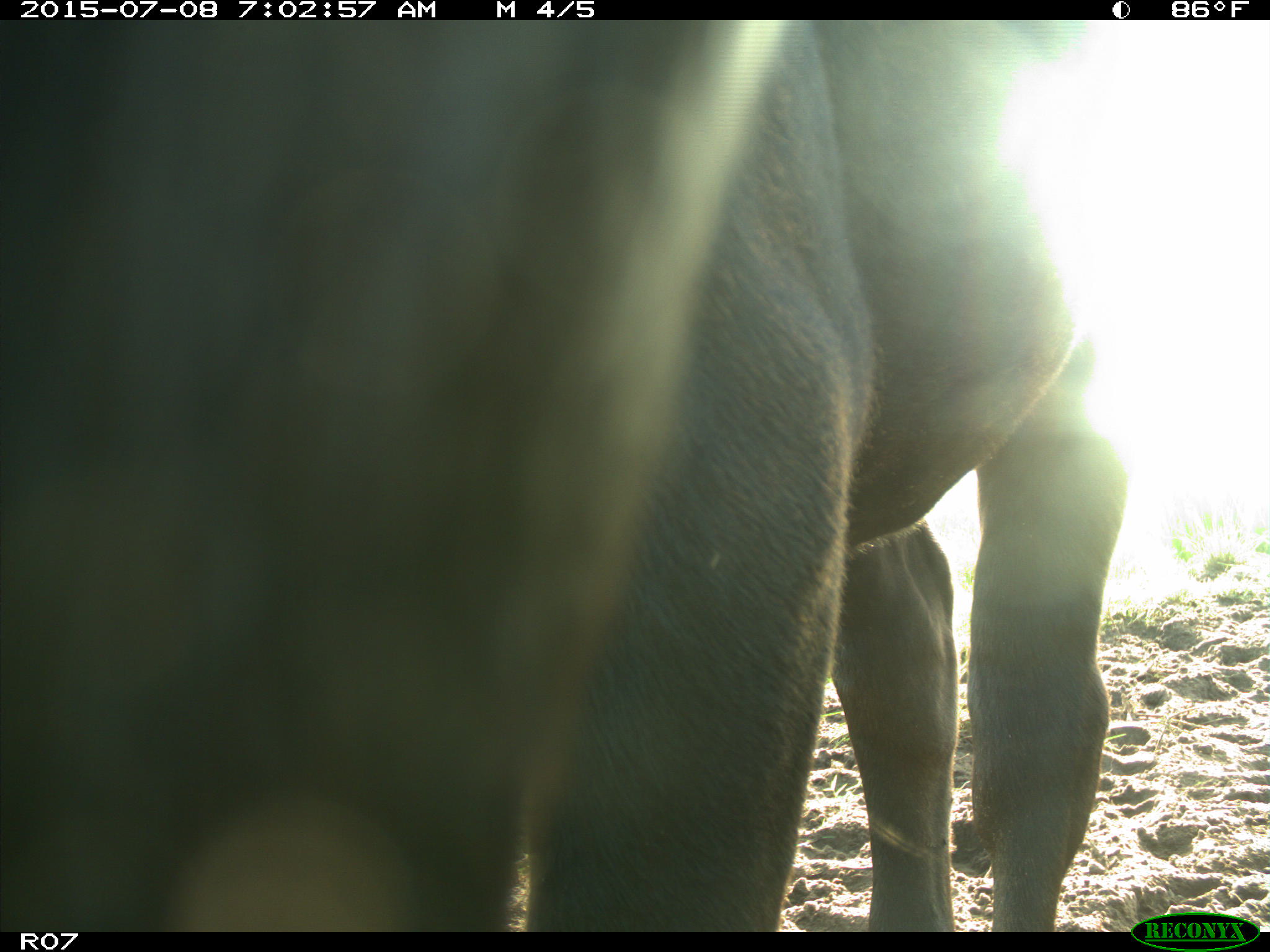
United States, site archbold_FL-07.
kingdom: Animalia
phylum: Chordata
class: Mammalia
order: Artiodactyla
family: Bovidae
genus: Bos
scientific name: Bos taurus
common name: domestic cow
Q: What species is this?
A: Bos taurus (domestic cow).